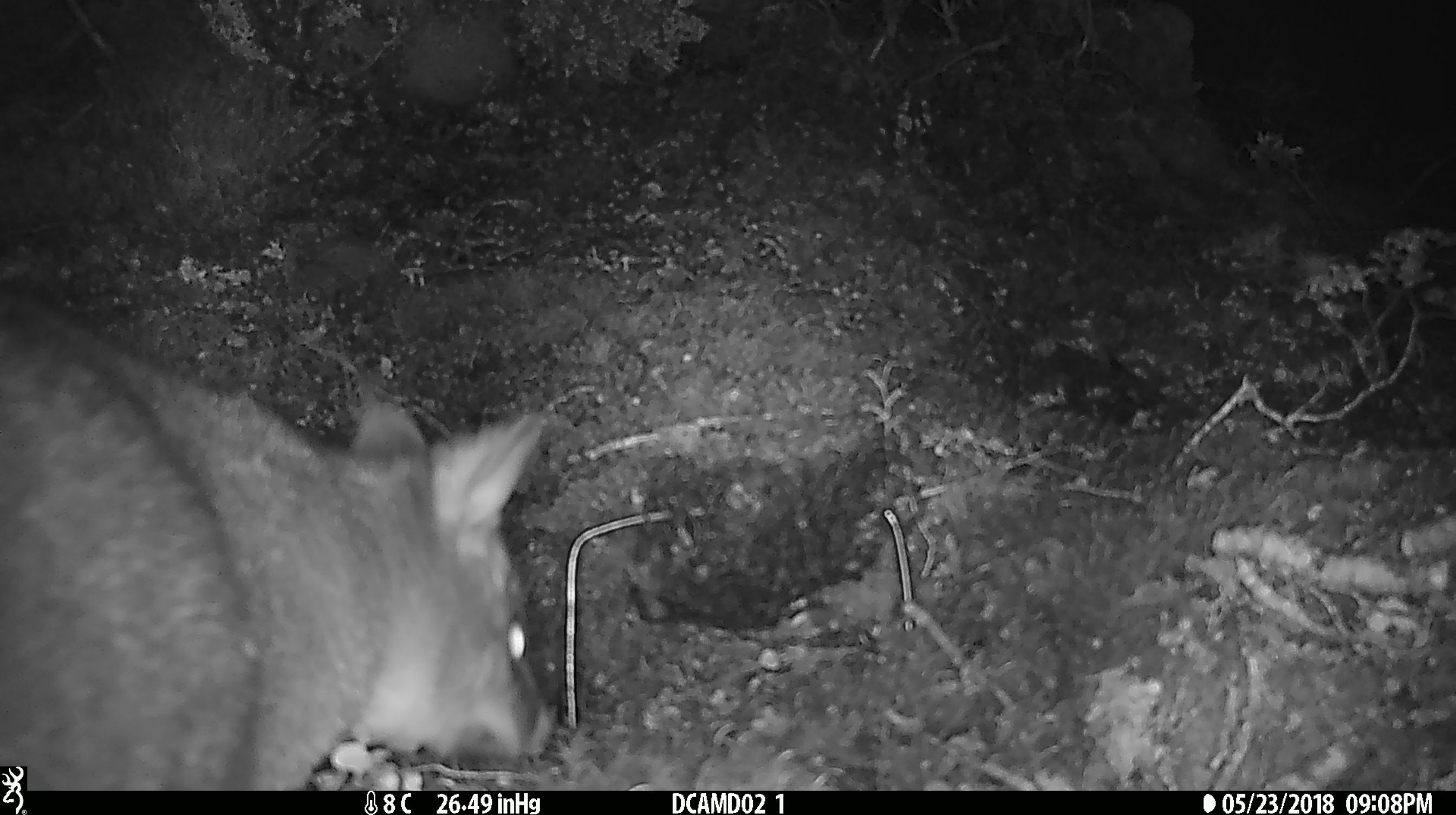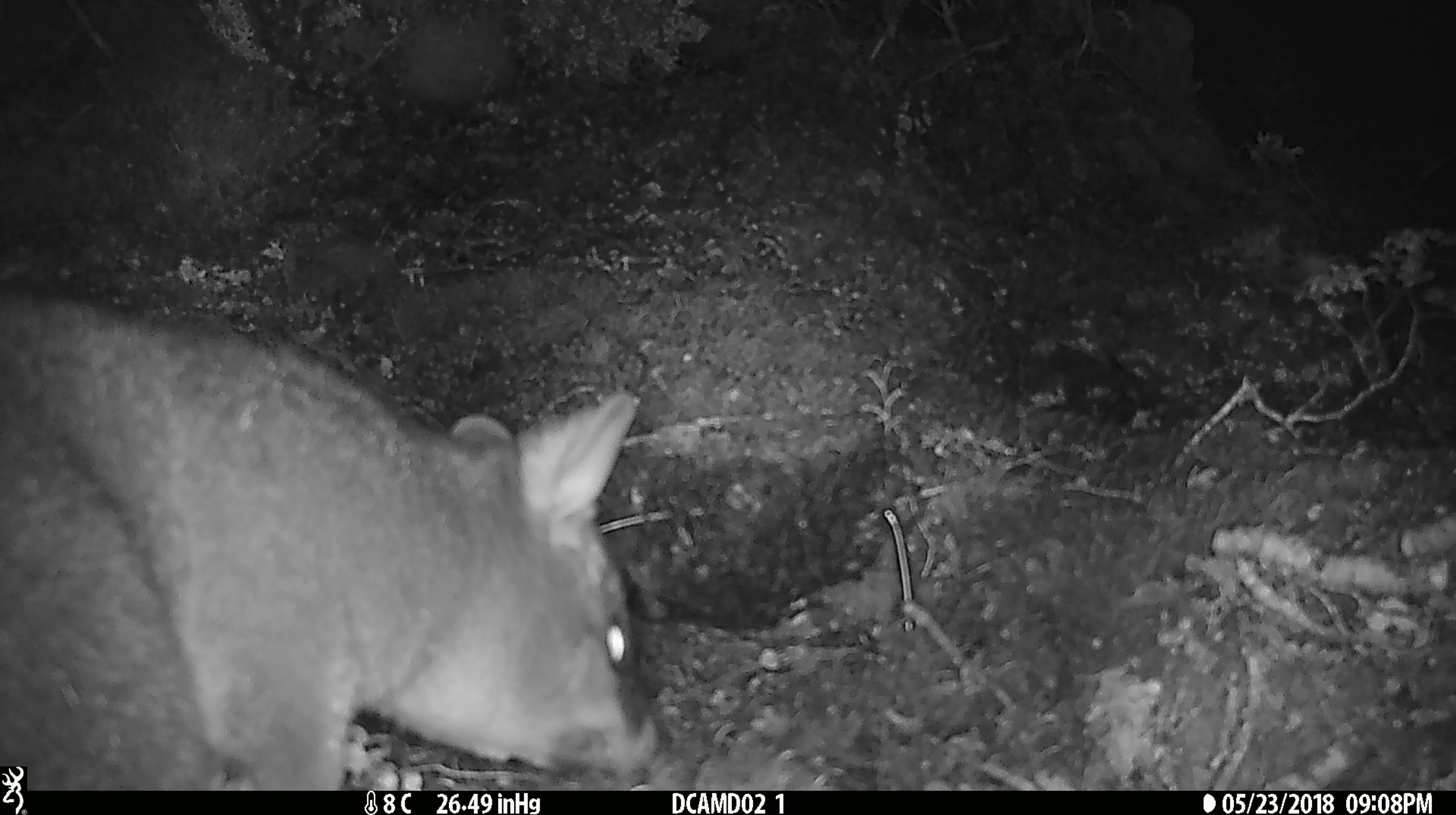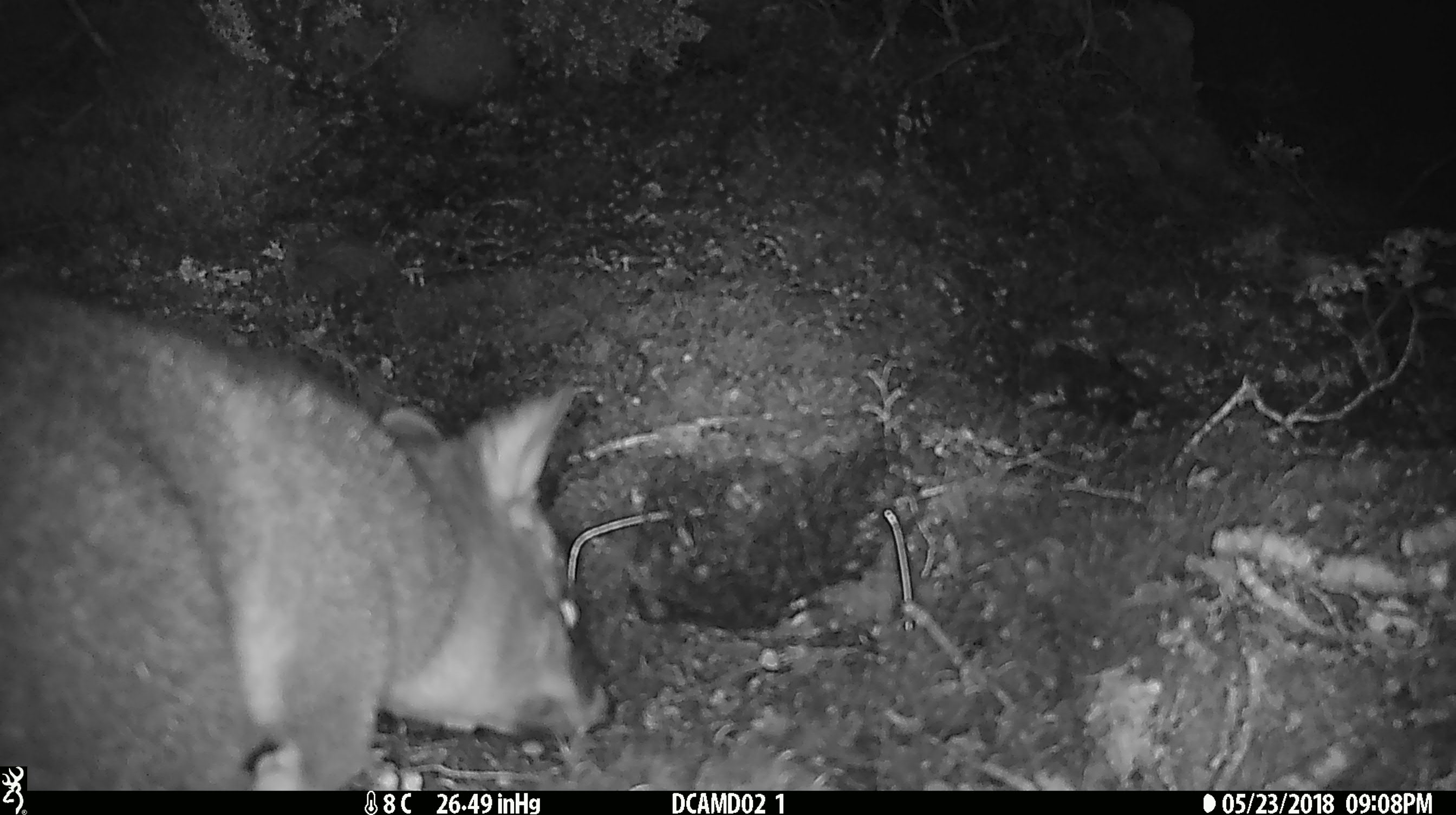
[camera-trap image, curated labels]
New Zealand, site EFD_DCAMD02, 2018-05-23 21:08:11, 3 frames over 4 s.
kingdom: Animalia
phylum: Chordata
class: Mammalia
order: Diprotodontia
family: Phalangeridae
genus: Trichosurus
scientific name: Trichosurus vulpecula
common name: common brushtail possum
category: possum